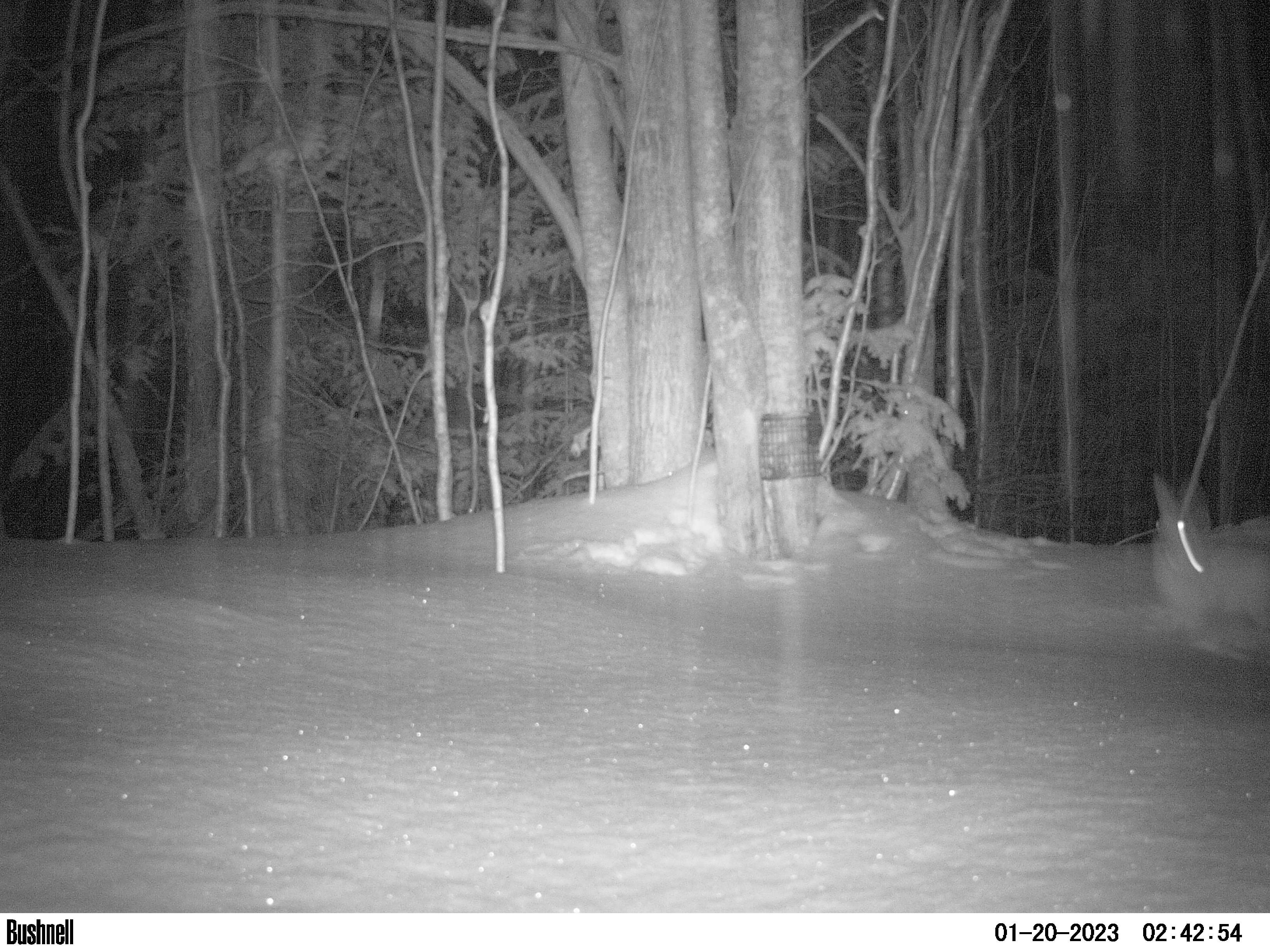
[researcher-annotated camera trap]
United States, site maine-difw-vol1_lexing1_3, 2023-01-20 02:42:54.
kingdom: Animalia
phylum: Chordata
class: Mammalia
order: Lagomorpha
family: Leporidae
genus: Lepus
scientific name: Lepus americanus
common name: snowshoe hare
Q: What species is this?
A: Snowshoe hare (Lepus americanus).